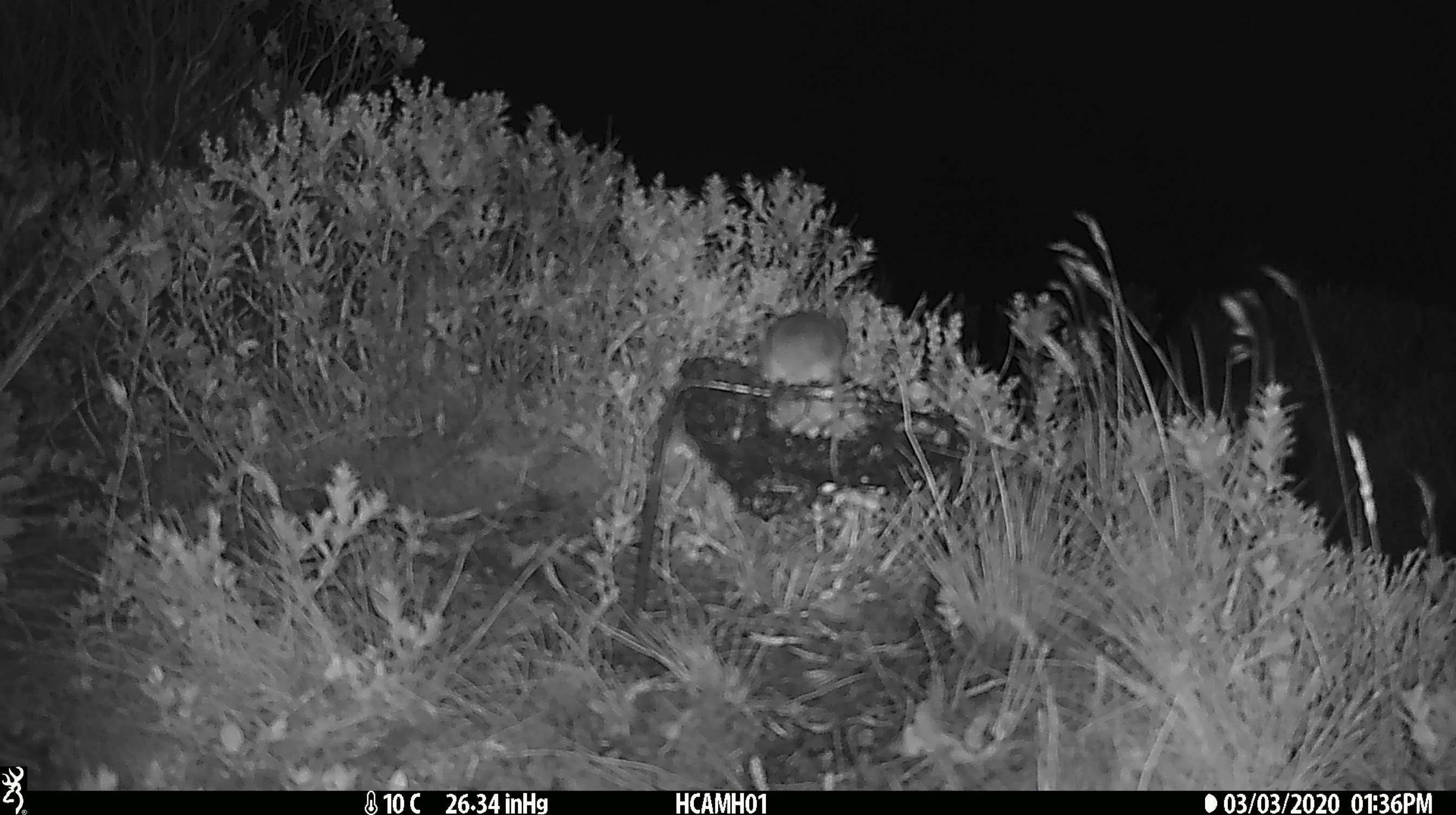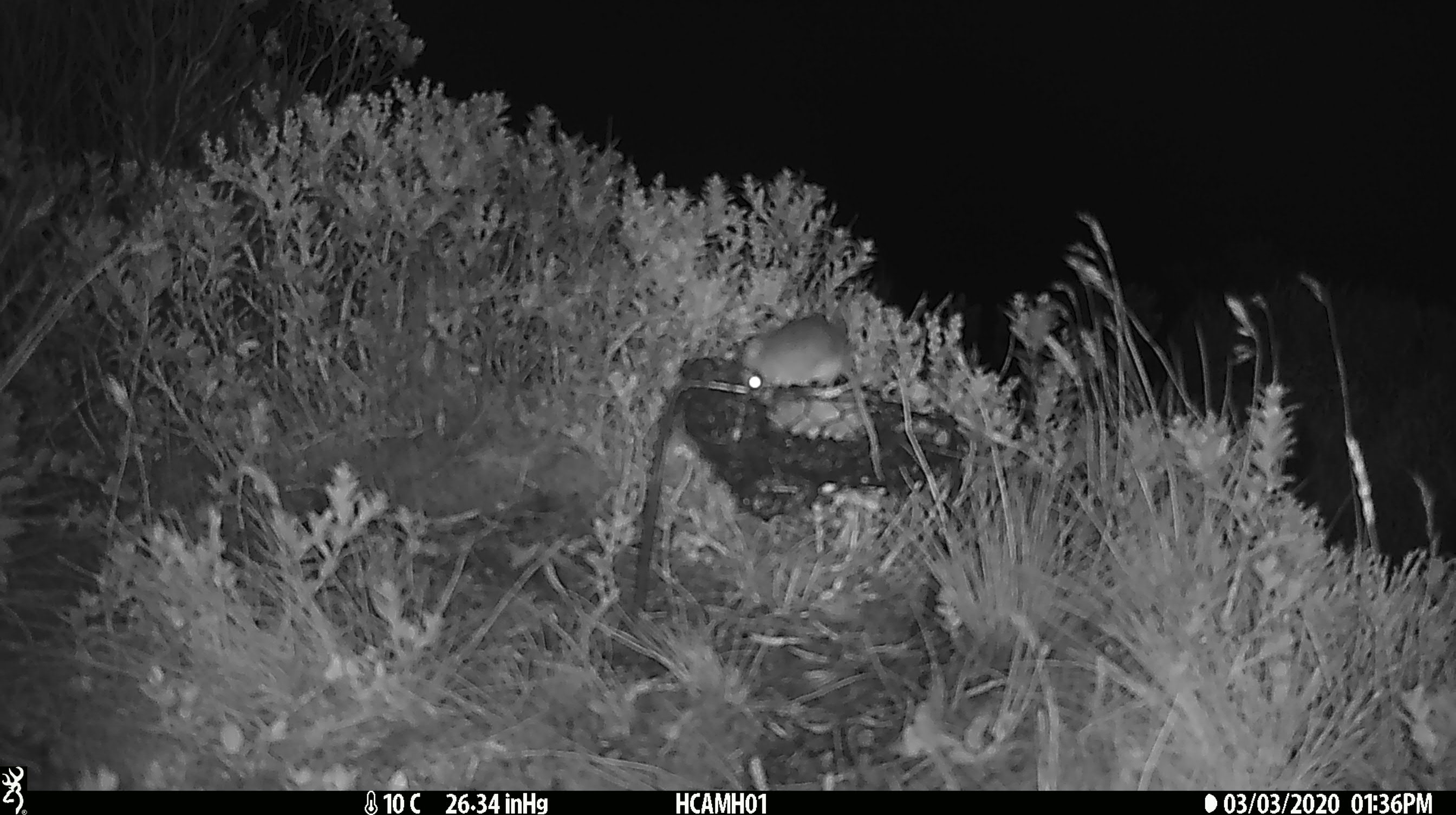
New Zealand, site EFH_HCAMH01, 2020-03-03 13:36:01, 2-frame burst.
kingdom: Animalia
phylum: Chordata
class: Mammalia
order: Rodentia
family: Muridae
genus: Mus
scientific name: Mus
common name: mouse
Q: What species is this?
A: Mouse (Mus).